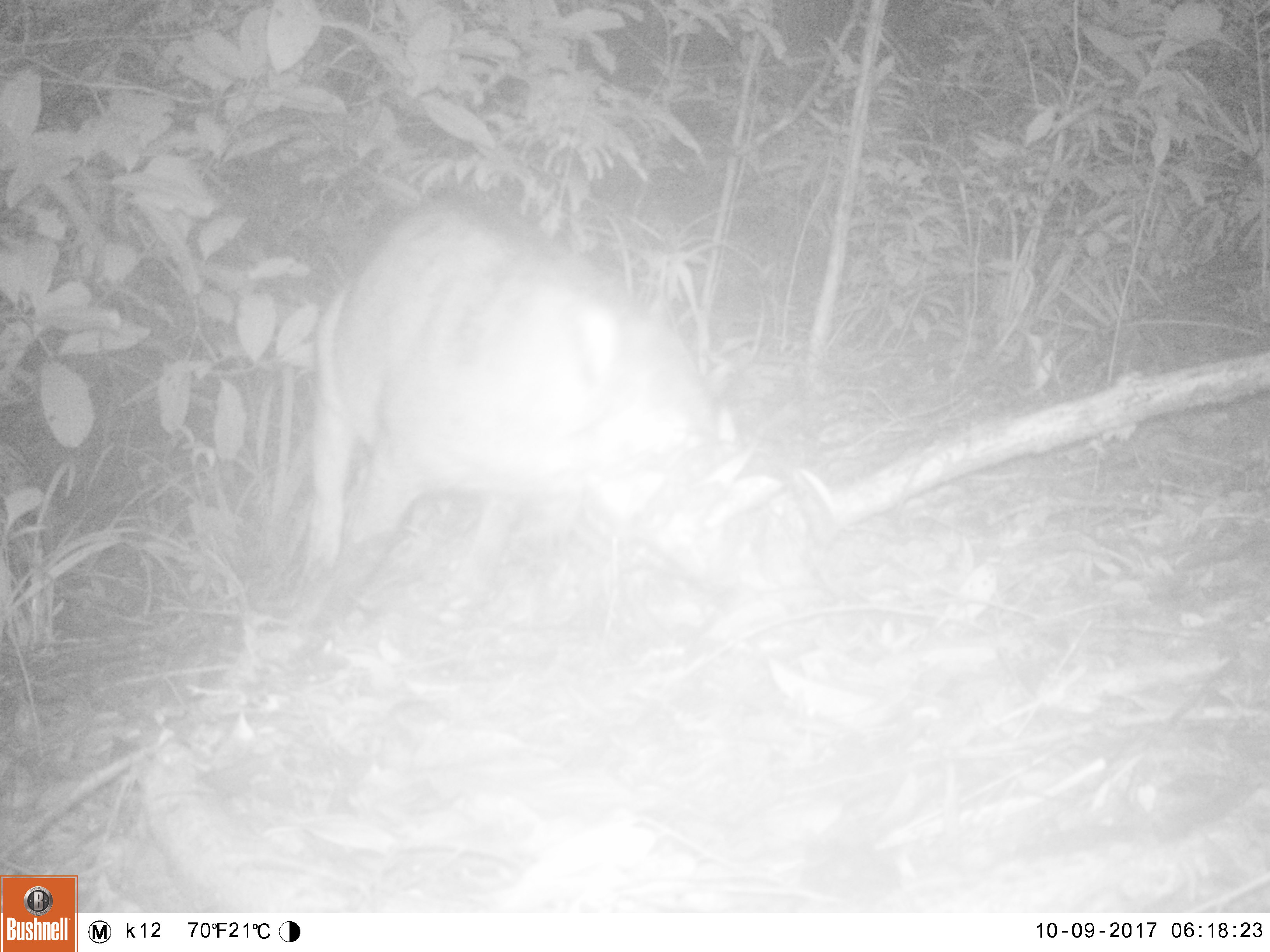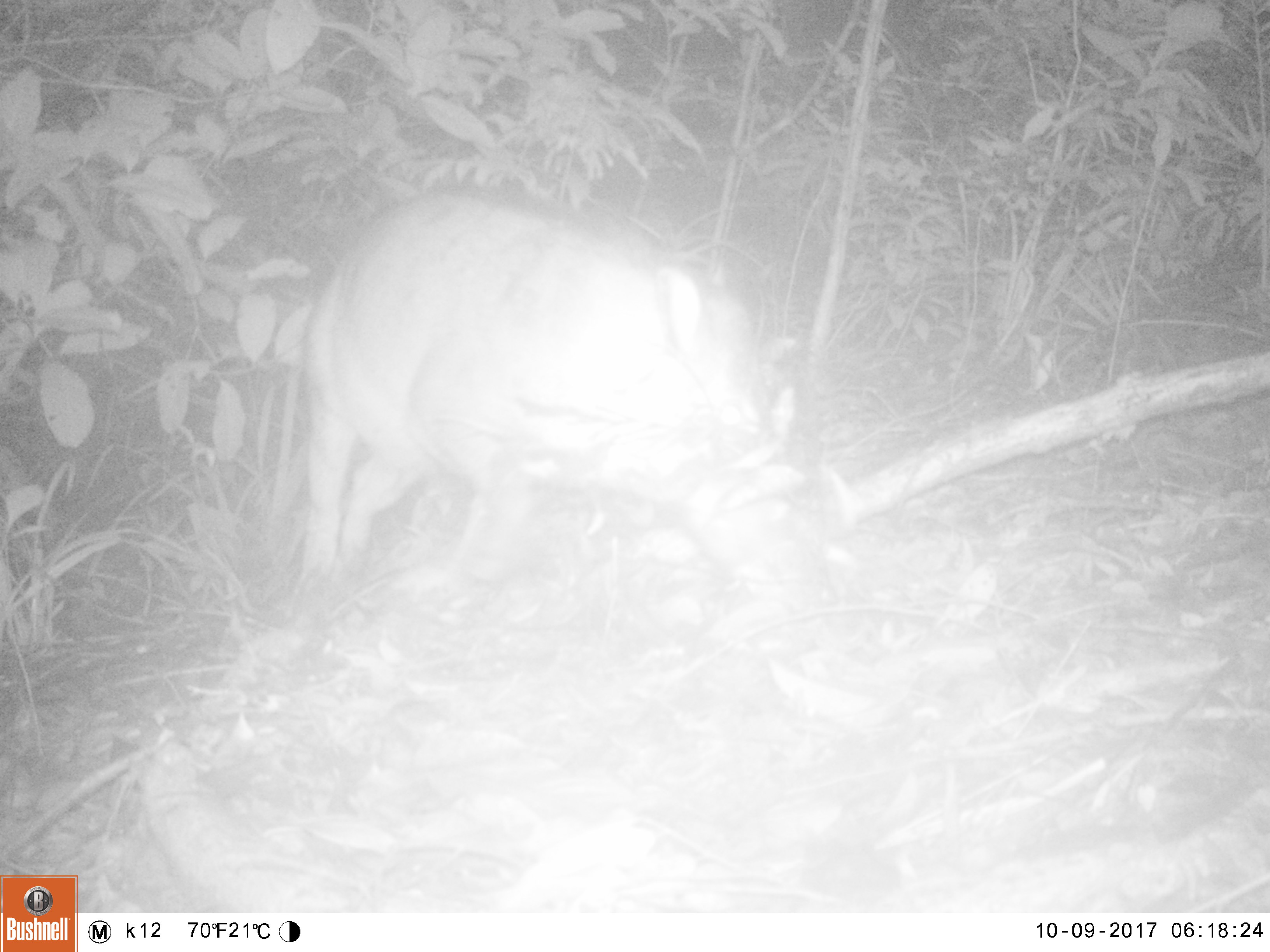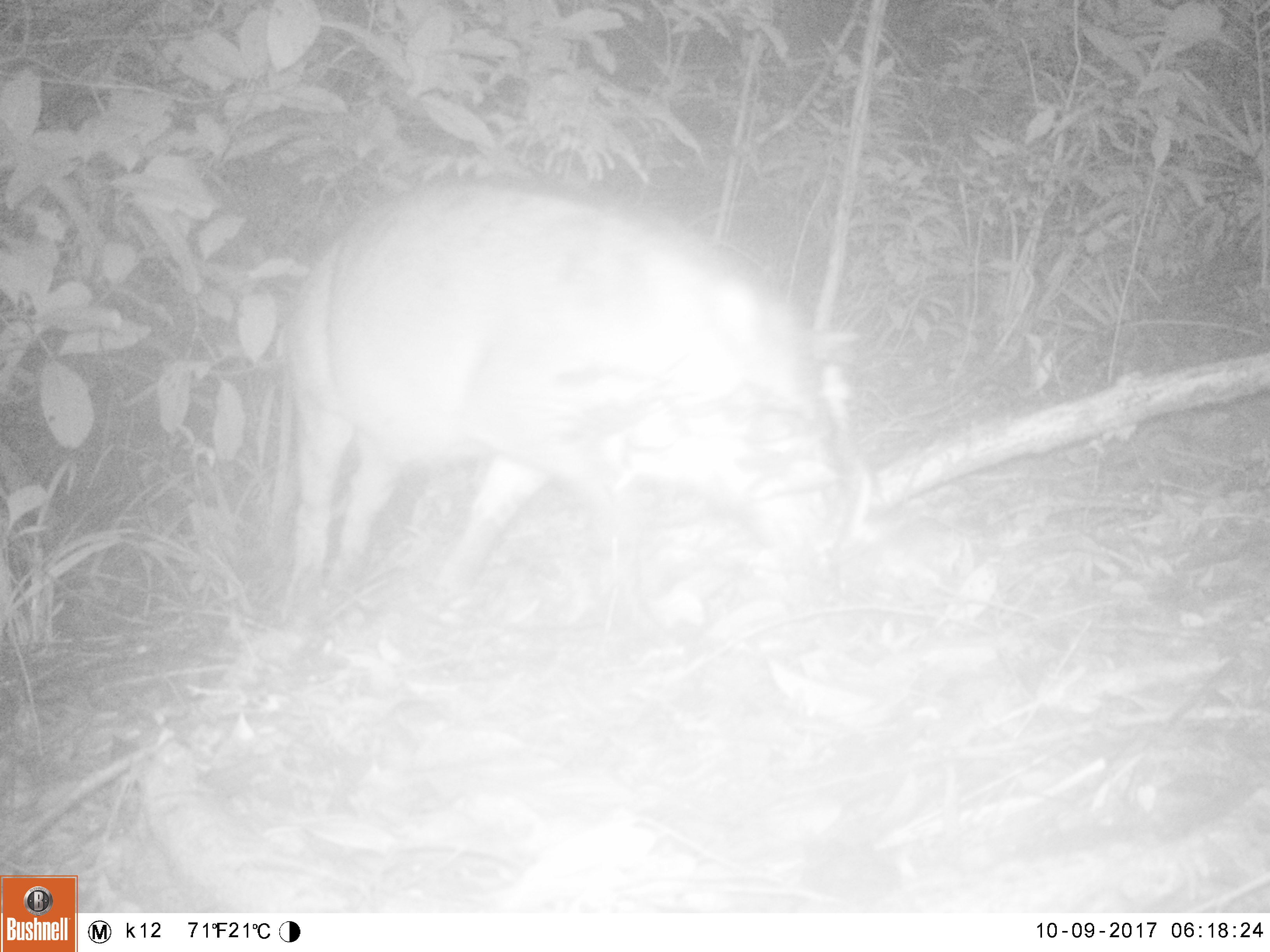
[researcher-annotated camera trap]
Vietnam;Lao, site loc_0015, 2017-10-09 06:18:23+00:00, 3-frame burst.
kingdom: Animalia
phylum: Chordata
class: Mammalia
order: Artiodactyla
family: Suidae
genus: Sus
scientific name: Sus scrofa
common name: eurasian wild pig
Eurasian wild pig (Sus scrofa). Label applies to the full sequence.